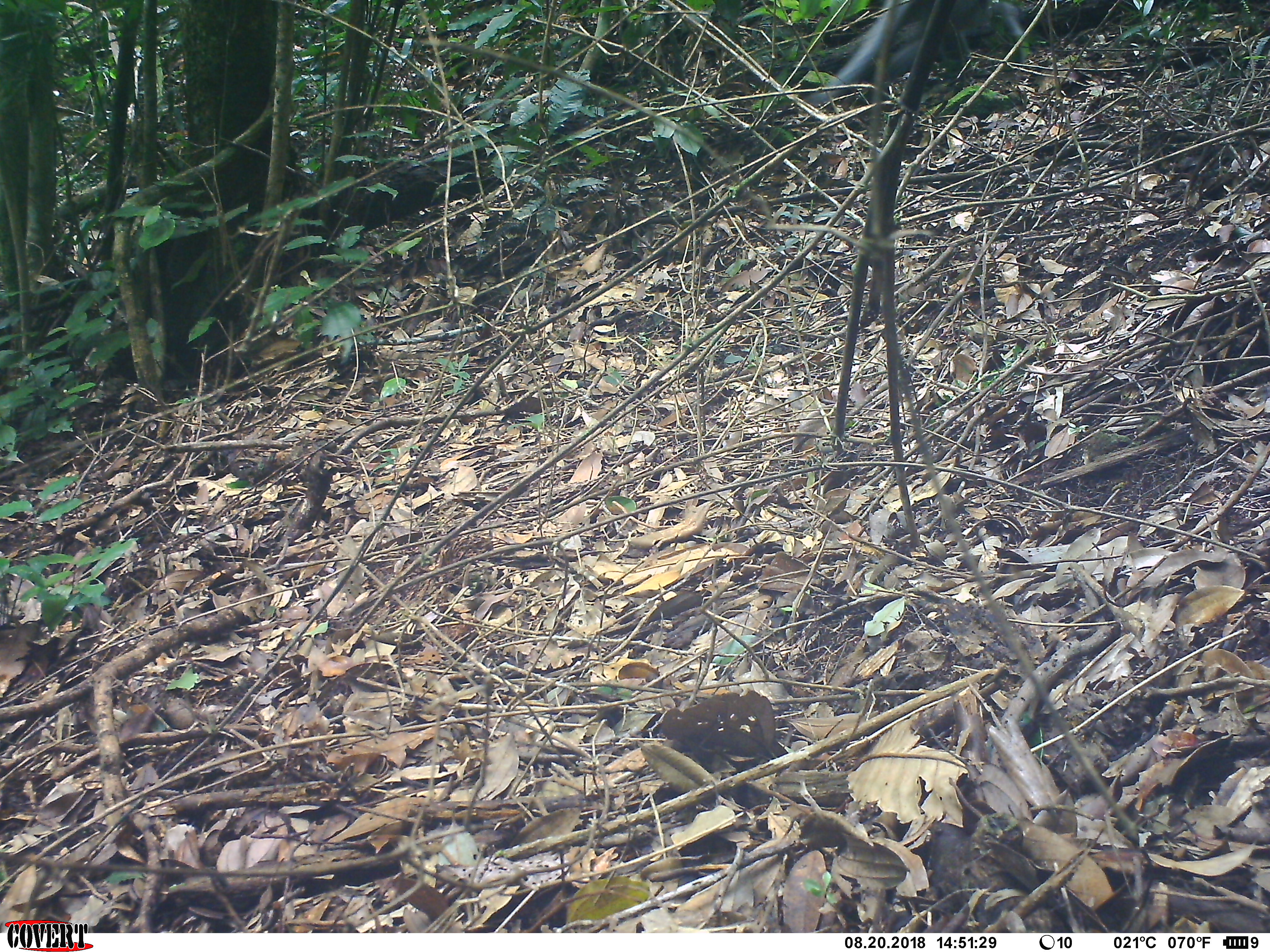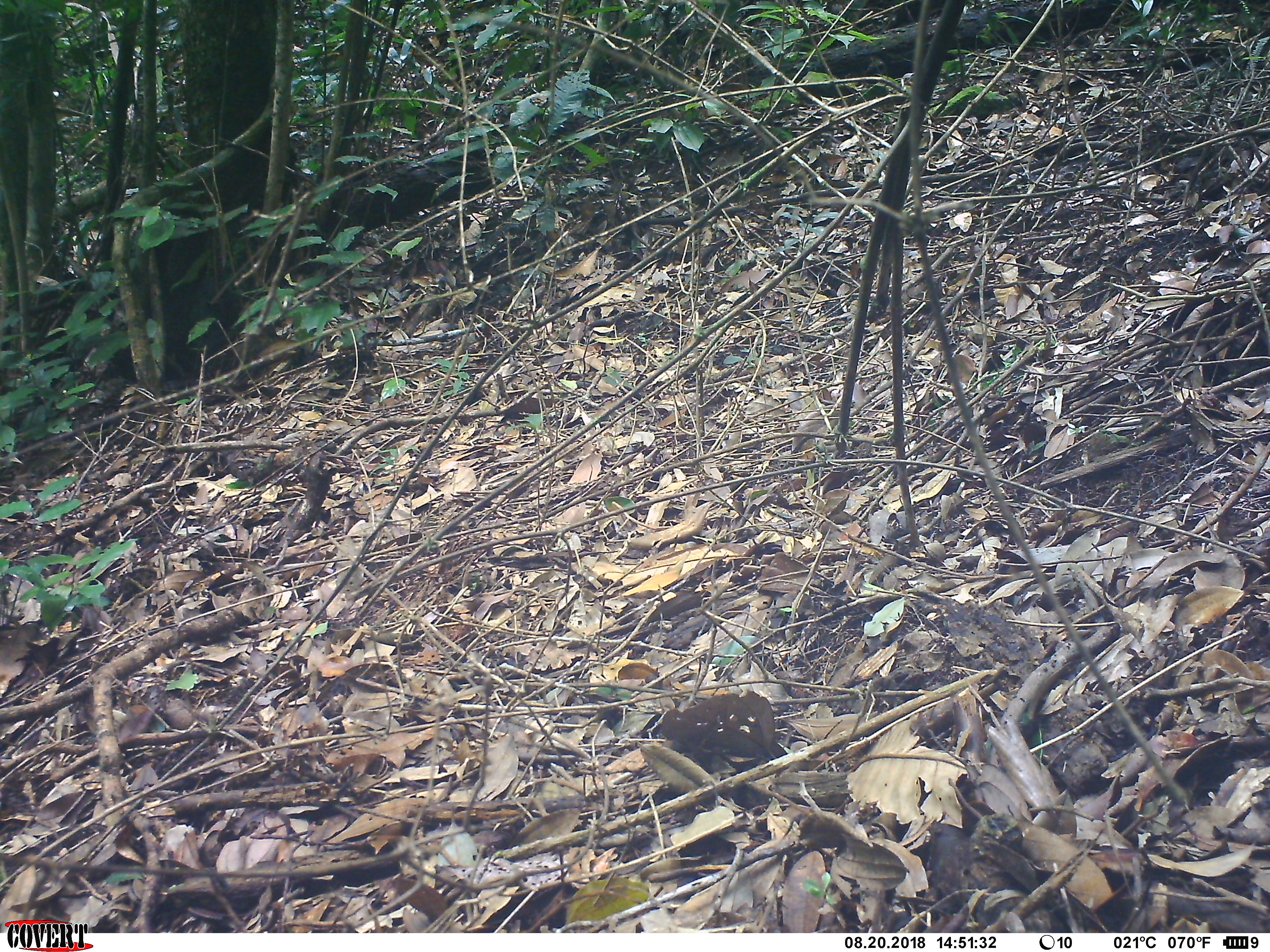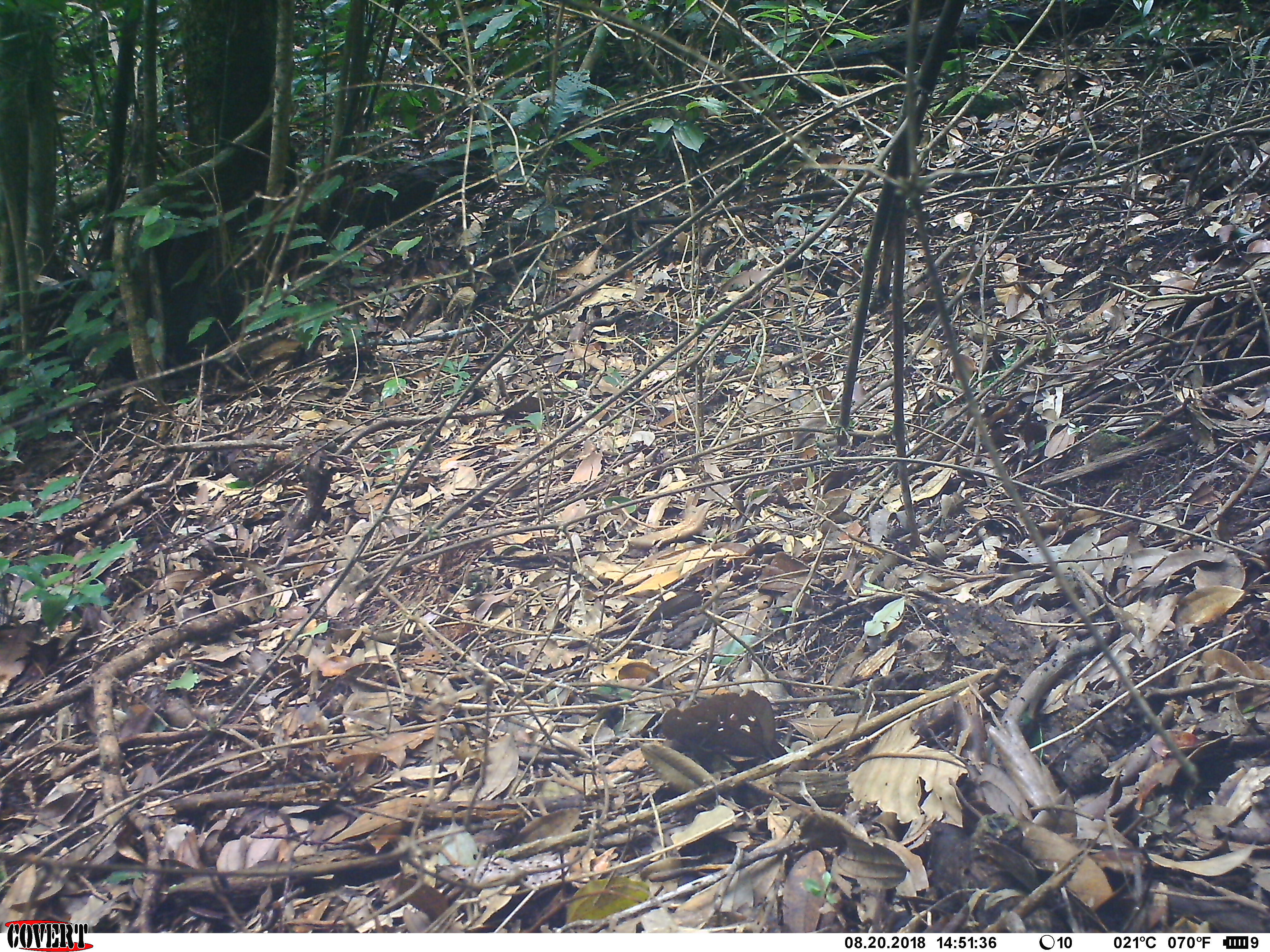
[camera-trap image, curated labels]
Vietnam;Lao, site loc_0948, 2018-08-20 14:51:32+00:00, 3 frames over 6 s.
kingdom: Animalia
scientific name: Animalia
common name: animal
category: unidentified animal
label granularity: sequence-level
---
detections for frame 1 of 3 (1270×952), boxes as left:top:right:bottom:
unidentified animal: 797:0:1029:109